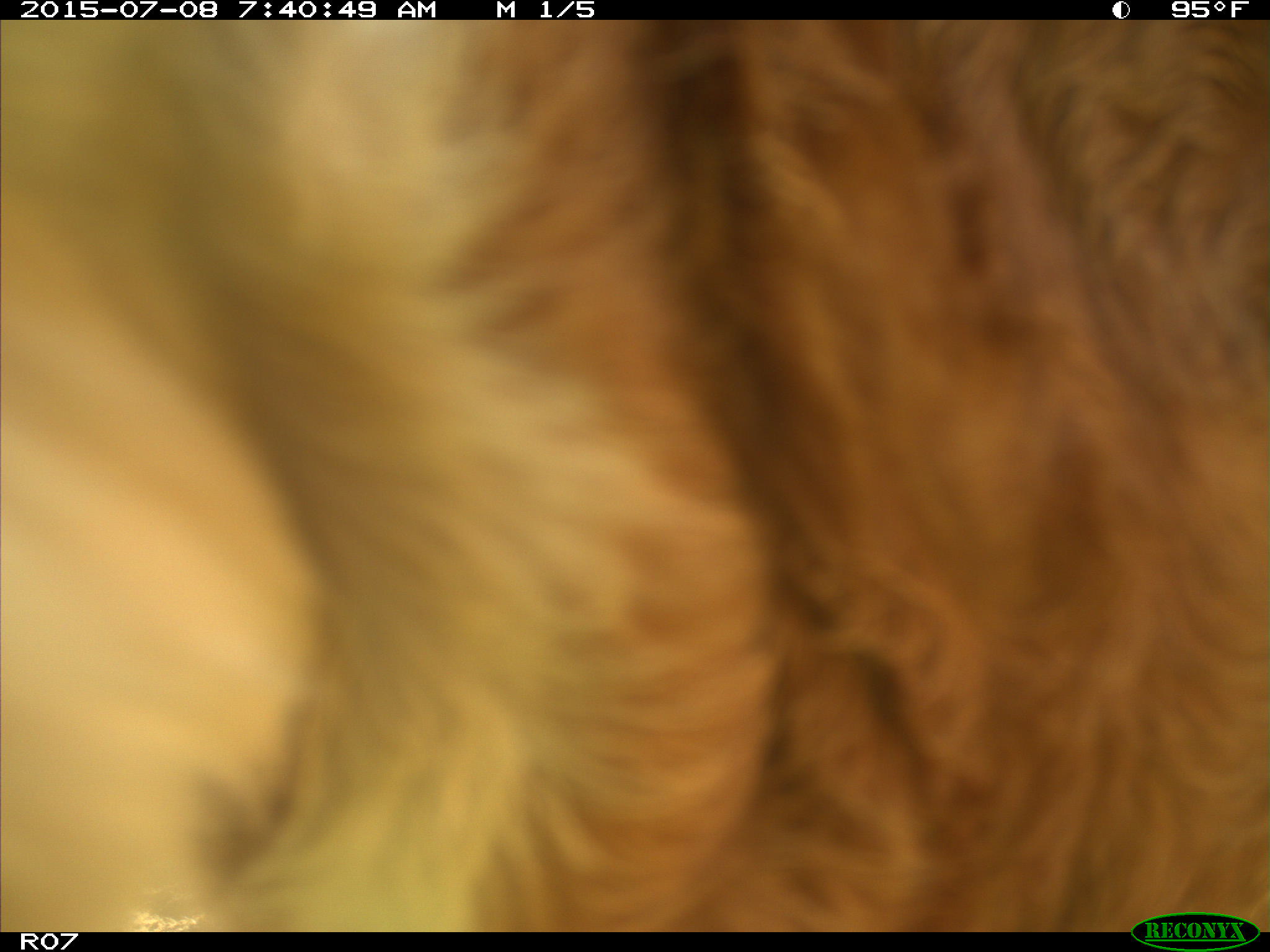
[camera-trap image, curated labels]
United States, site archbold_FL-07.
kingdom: Animalia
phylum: Chordata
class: Mammalia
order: Artiodactyla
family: Bovidae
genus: Bos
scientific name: Bos taurus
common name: domestic cow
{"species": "Bos taurus (domestic cow)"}